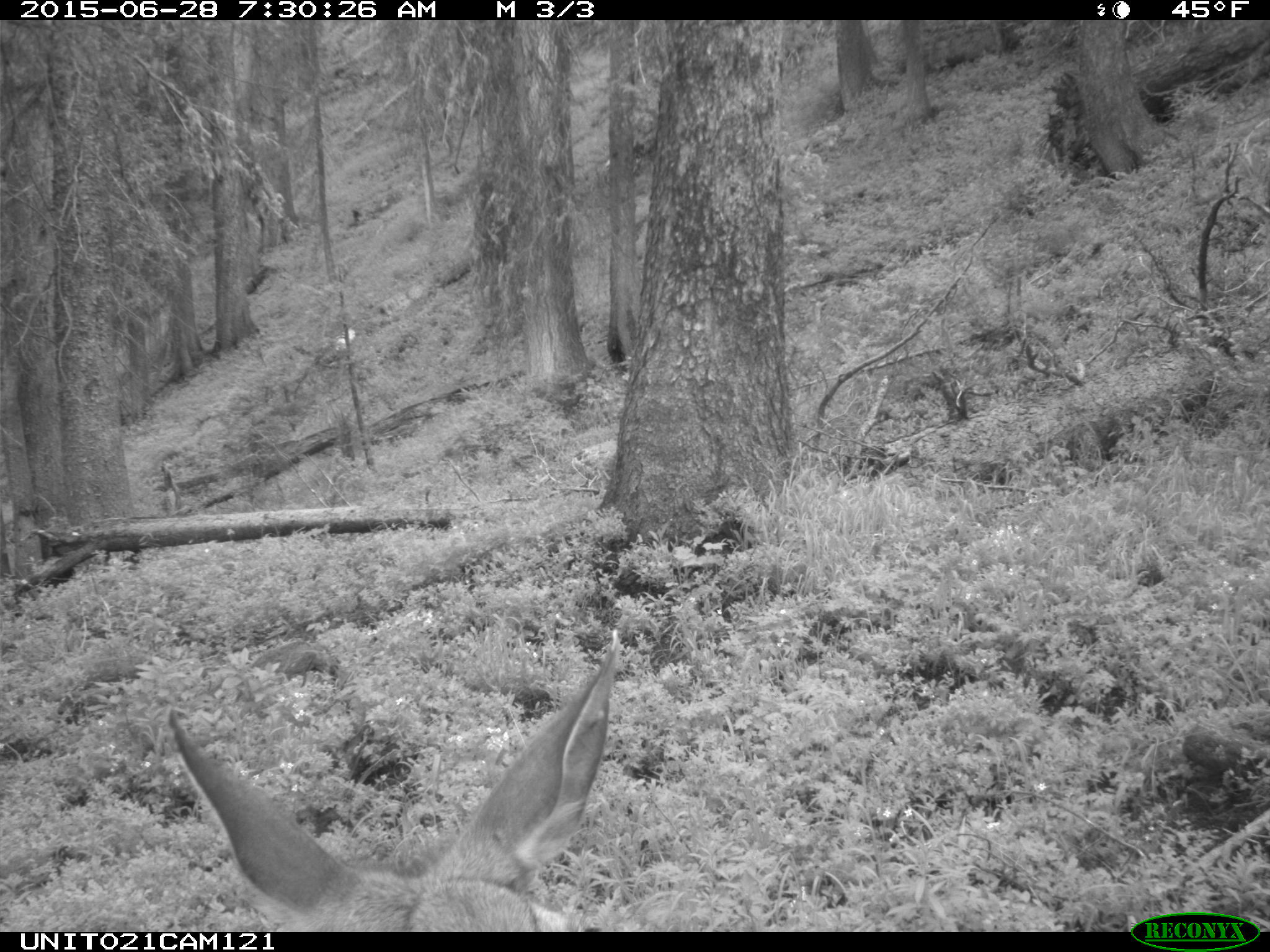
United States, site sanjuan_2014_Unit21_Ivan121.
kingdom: Animalia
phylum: Chordata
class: Mammalia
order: Artiodactyla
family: Cervidae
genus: Odocoileus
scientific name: Odocoileus hemionus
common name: mule deer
Odocoileus hemionus (mule deer).